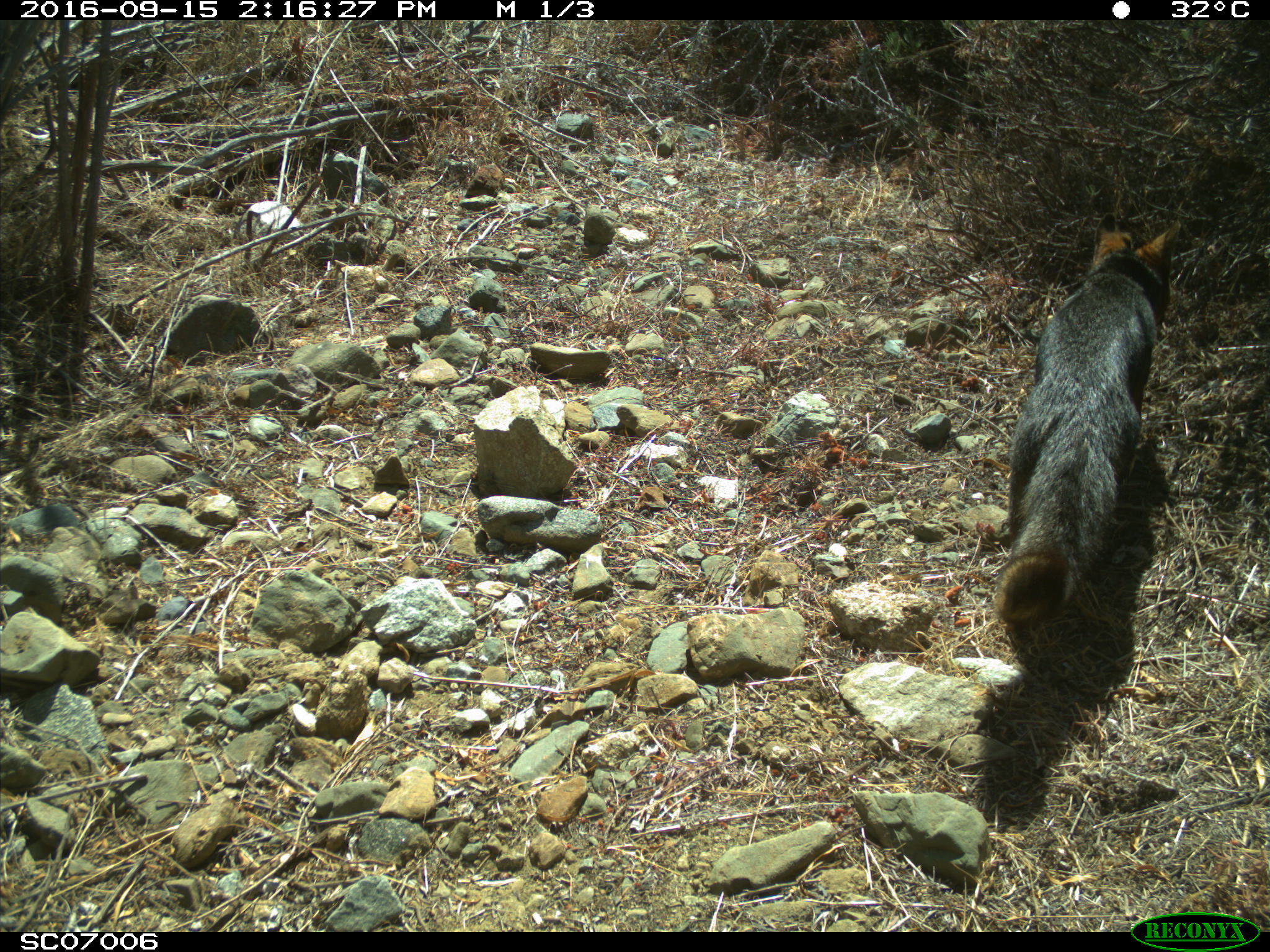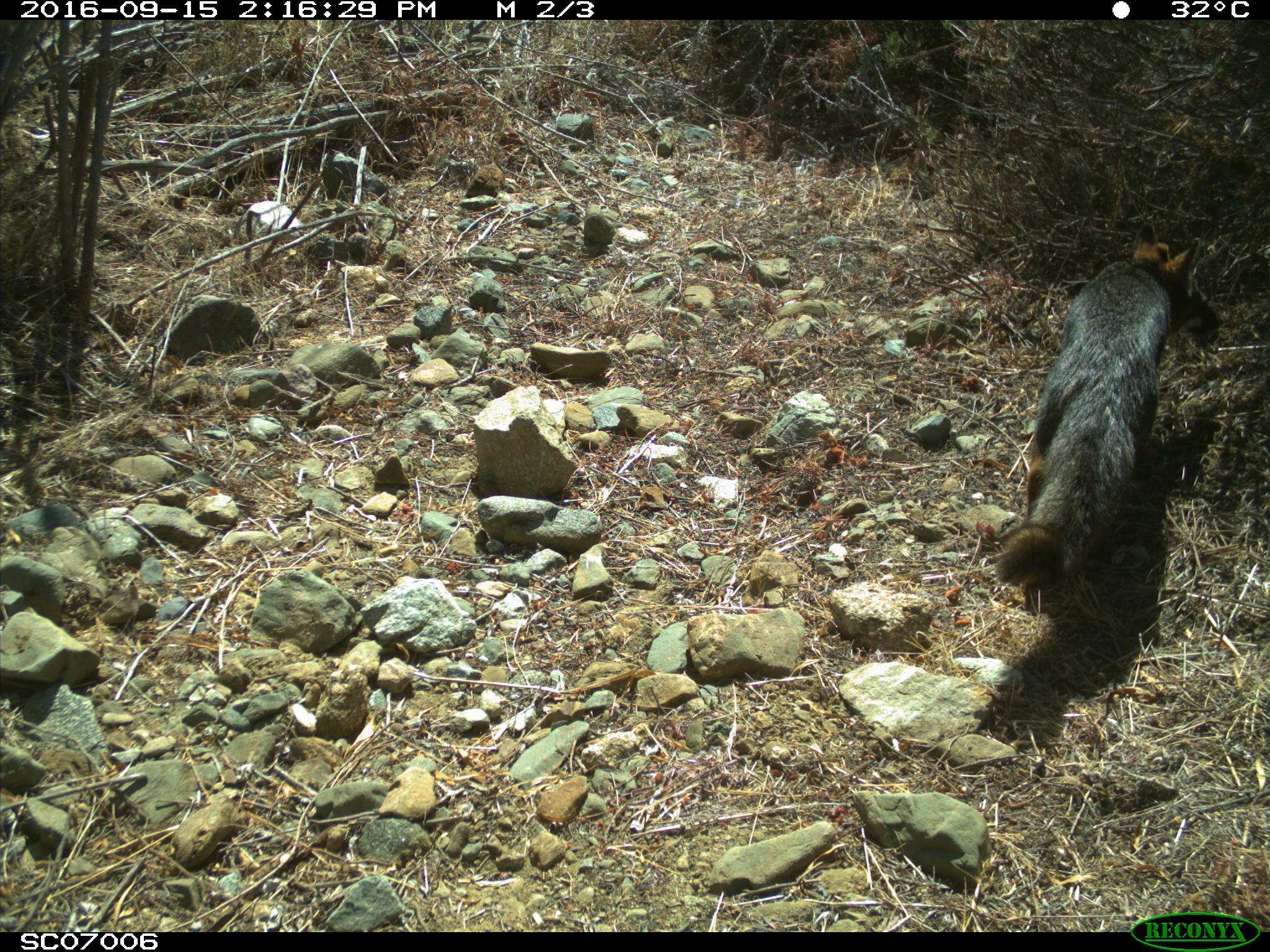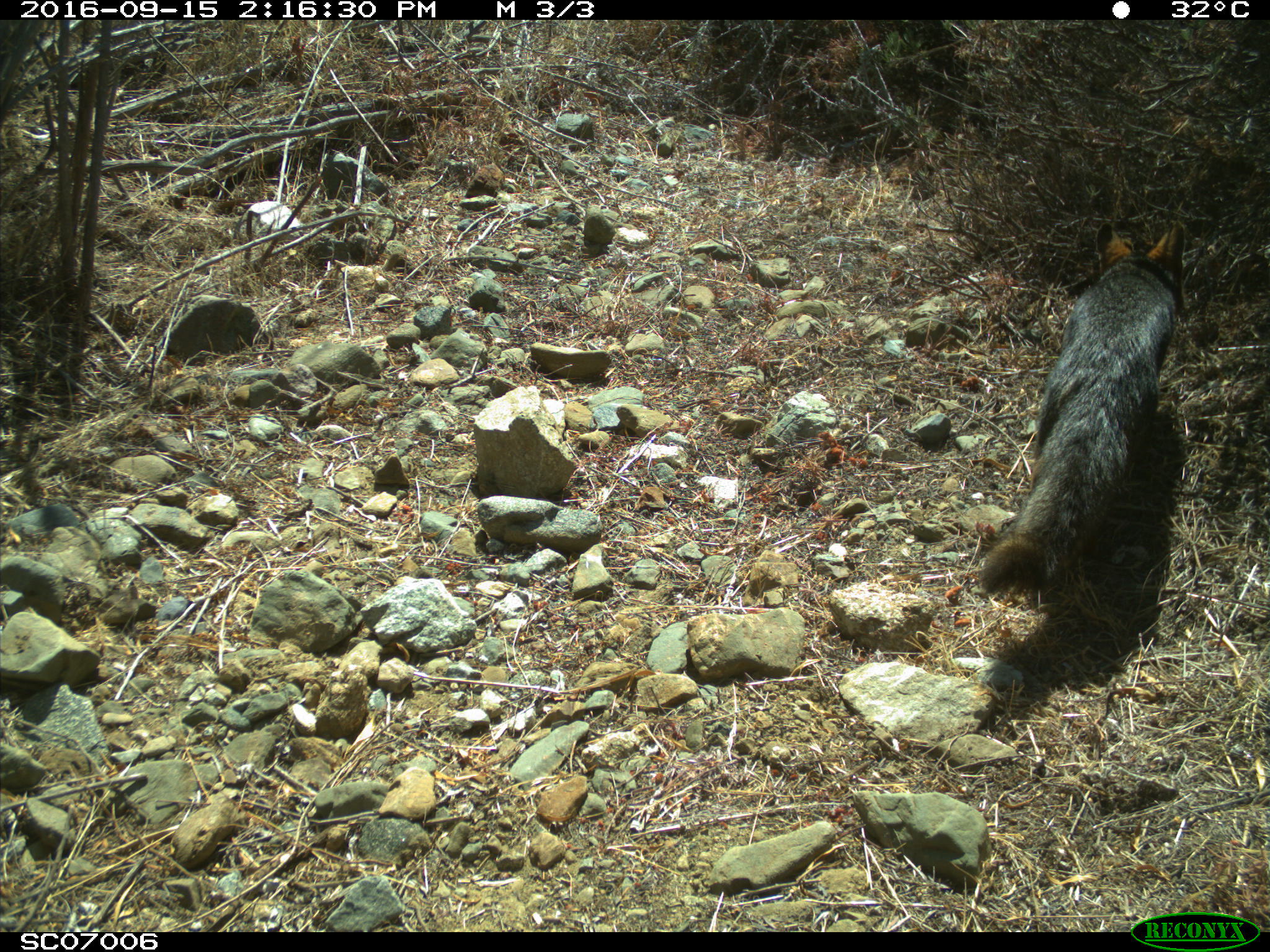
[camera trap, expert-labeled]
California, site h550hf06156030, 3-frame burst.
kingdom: Animalia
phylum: Chordata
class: Mammalia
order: Carnivora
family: Canidae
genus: Urocyon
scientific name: Urocyon littoralis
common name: island fox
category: fox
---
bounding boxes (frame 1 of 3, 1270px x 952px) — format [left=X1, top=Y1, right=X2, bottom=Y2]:
fox: [left=988, top=211, right=1178, bottom=624]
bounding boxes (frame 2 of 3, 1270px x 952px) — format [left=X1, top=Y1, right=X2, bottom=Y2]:
fox: [left=993, top=222, right=1196, bottom=592]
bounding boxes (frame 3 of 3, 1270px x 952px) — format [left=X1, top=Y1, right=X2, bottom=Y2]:
fox: [left=977, top=222, right=1186, bottom=597]